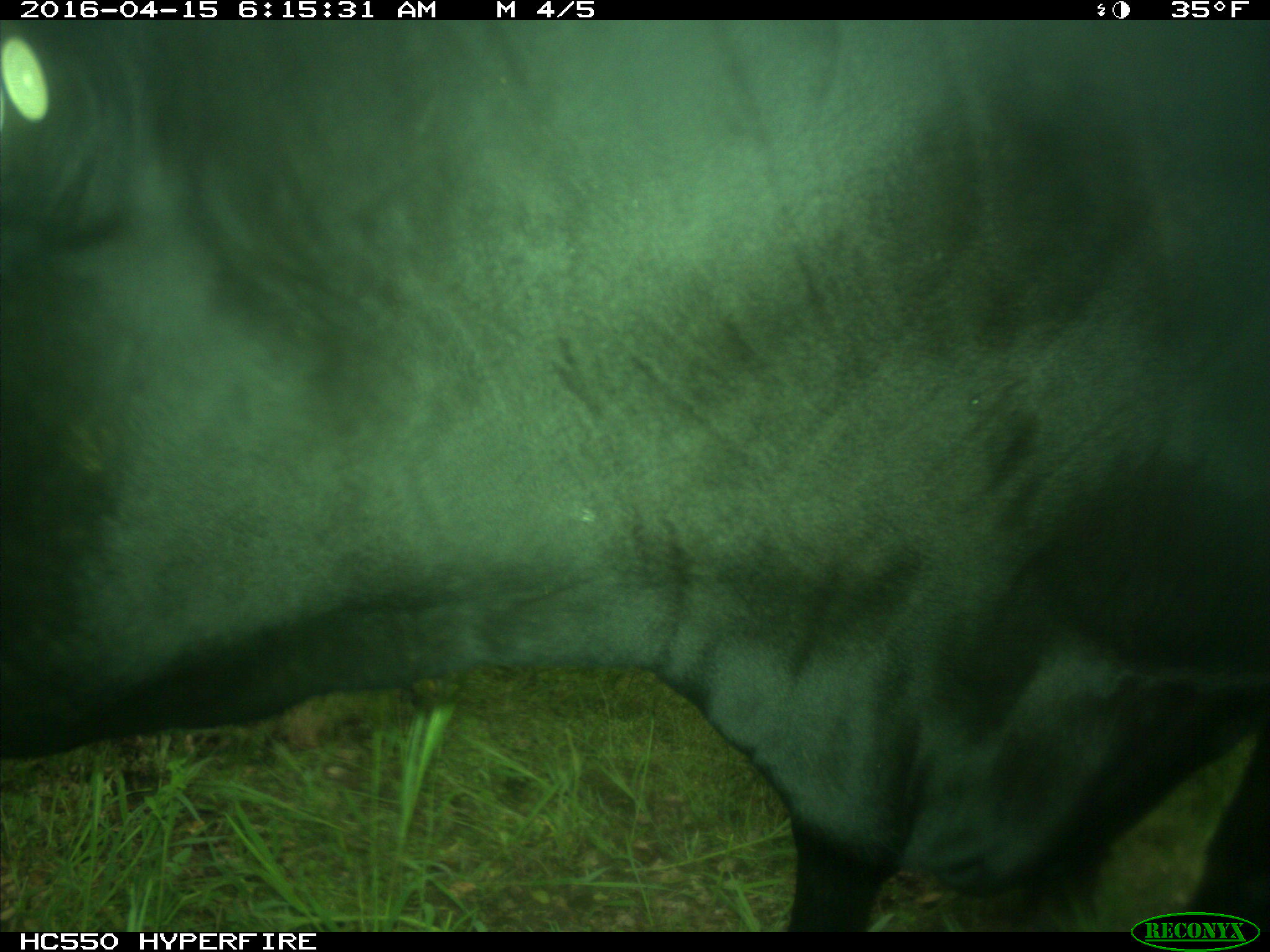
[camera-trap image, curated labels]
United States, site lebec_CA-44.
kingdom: Animalia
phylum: Chordata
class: Mammalia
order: Artiodactyla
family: Bovidae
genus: Bos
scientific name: Bos taurus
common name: domestic cow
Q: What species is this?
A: Bos taurus (domestic cow).